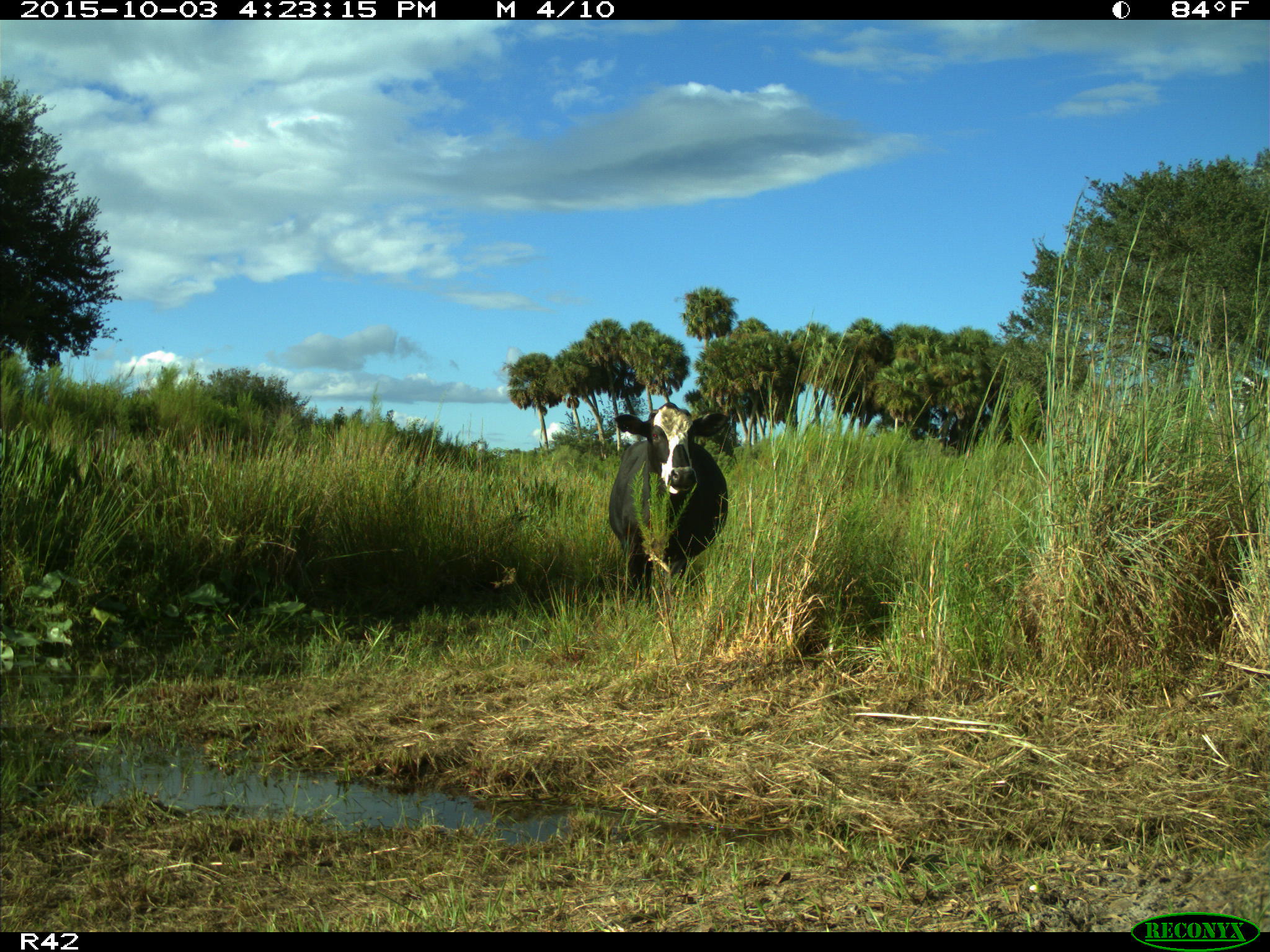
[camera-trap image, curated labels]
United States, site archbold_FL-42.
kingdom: Animalia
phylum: Chordata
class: Mammalia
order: Artiodactyla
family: Bovidae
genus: Bos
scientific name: Bos taurus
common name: domestic cow